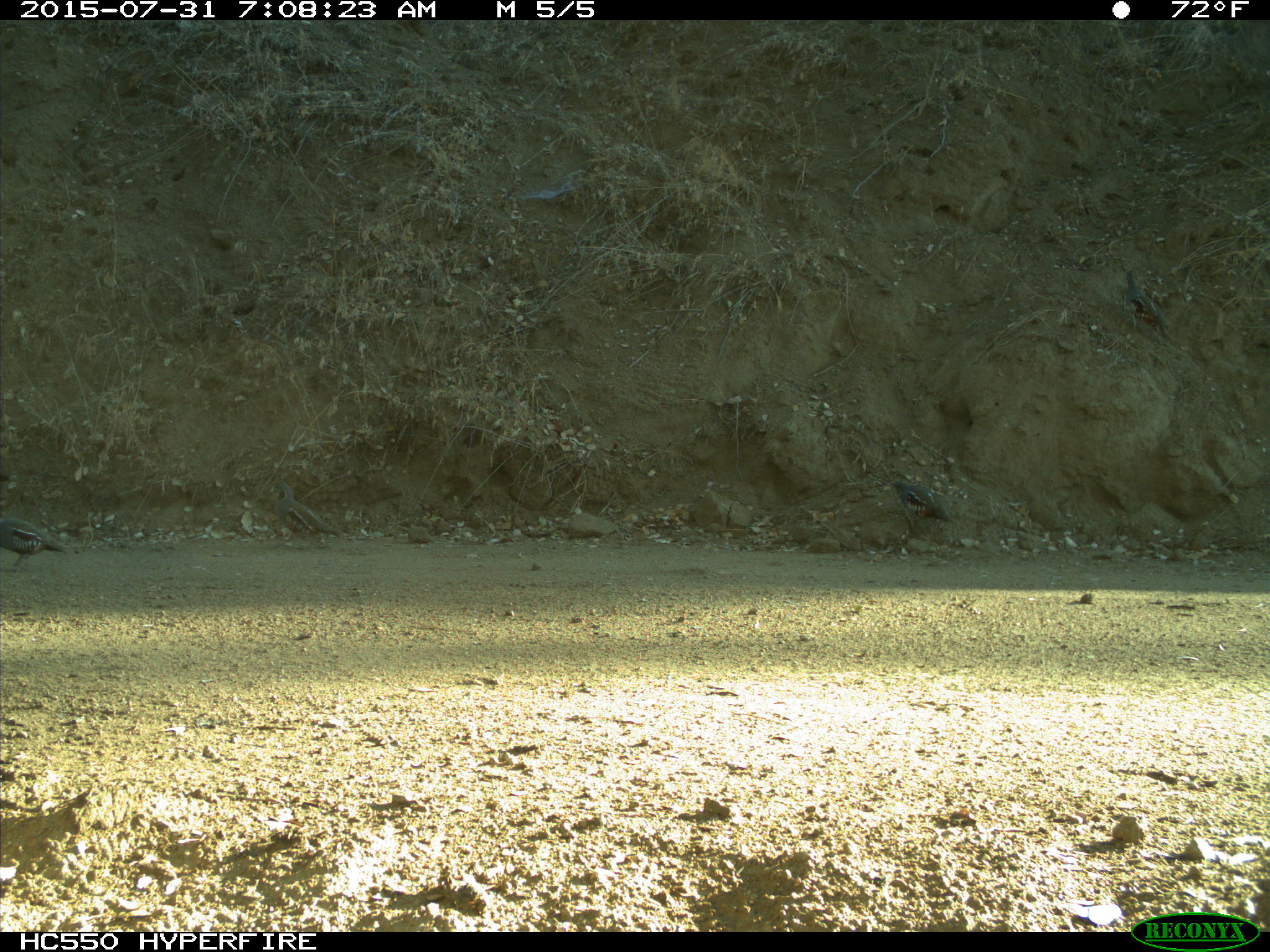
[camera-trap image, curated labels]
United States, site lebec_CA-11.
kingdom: Animalia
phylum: Chordata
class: Aves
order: Galliformes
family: Odontophoridae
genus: Callipepla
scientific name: Callipepla californica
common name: california quail